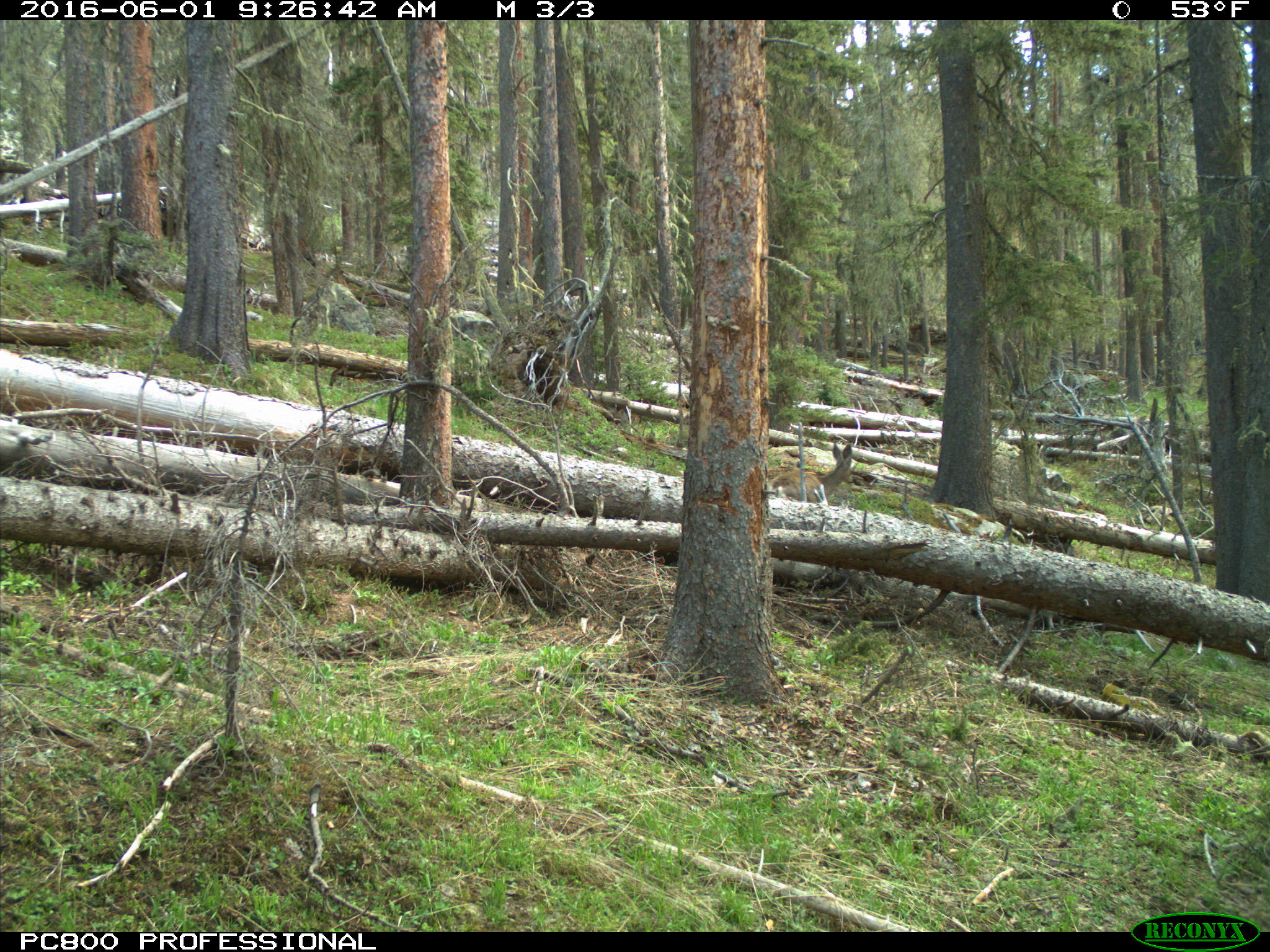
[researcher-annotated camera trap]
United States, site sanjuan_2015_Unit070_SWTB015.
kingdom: Animalia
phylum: Chordata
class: Mammalia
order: Artiodactyla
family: Cervidae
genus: Odocoileus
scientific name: Odocoileus hemionus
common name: mule deer